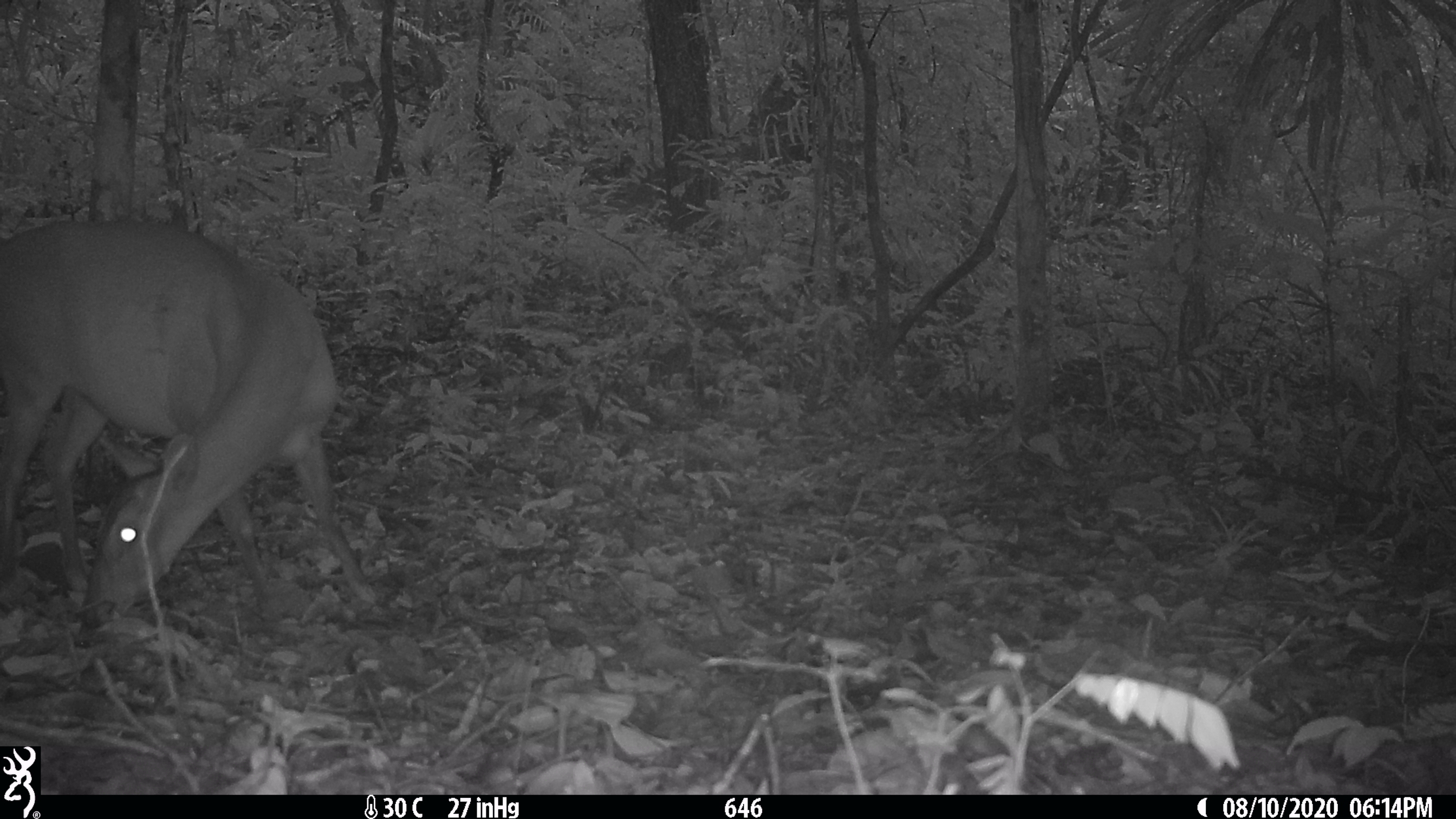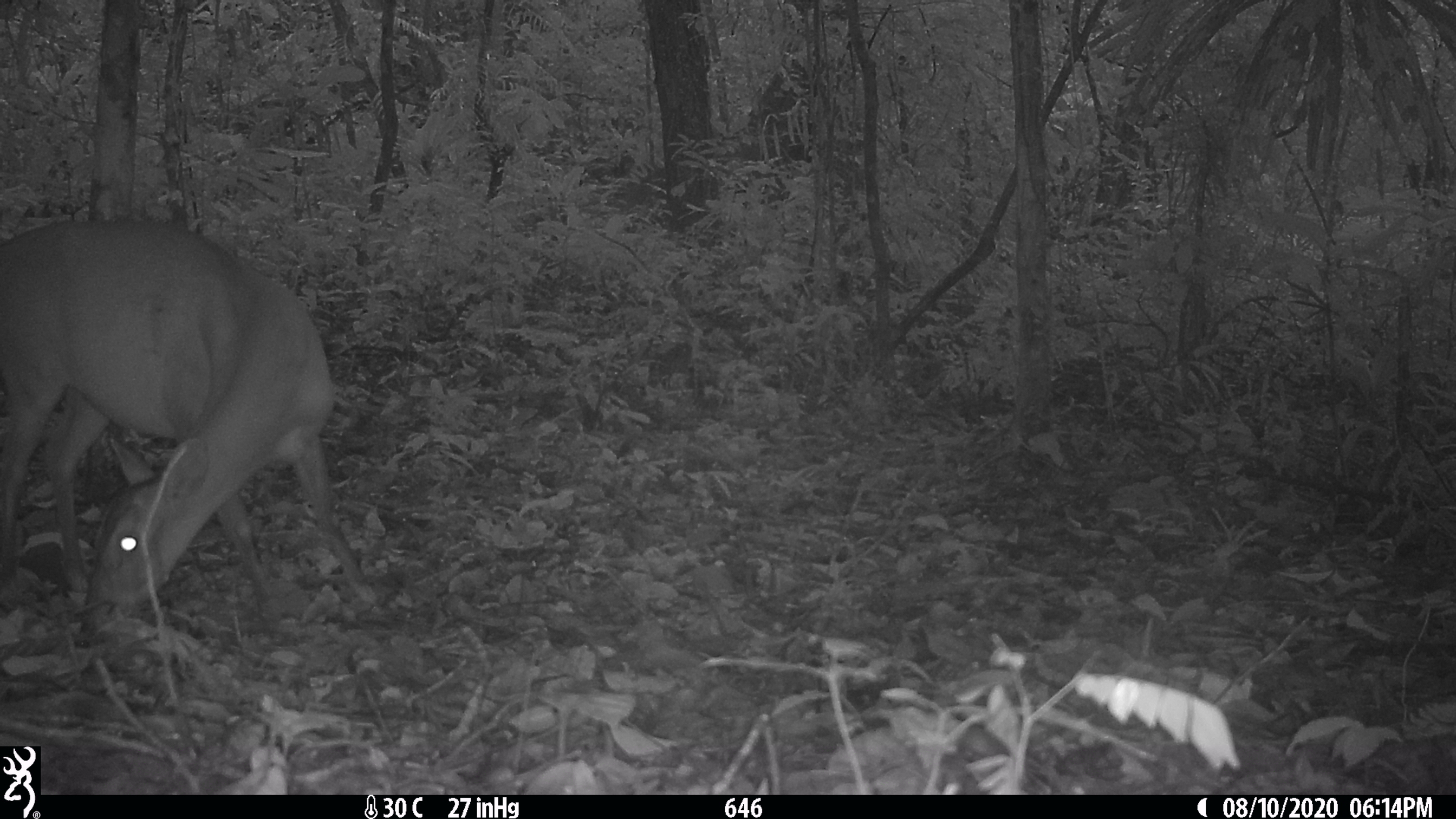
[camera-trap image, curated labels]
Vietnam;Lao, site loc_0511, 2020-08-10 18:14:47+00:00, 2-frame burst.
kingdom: Animalia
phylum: Chordata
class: Mammalia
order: Artiodactyla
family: Cervidae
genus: Muntiacus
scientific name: Muntiacus vuquangensis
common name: large-antlered muntjac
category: large antlered muntjac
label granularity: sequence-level